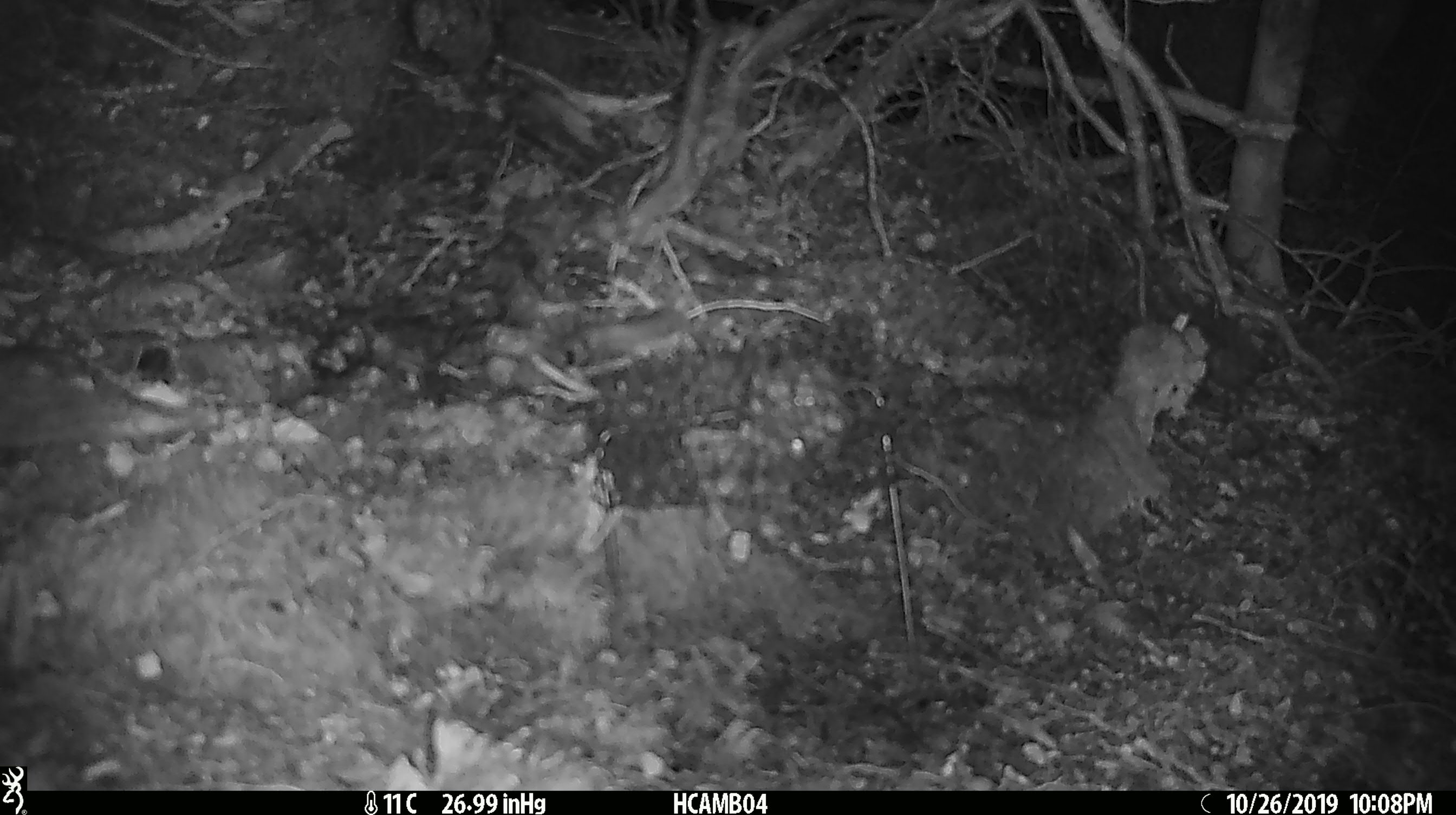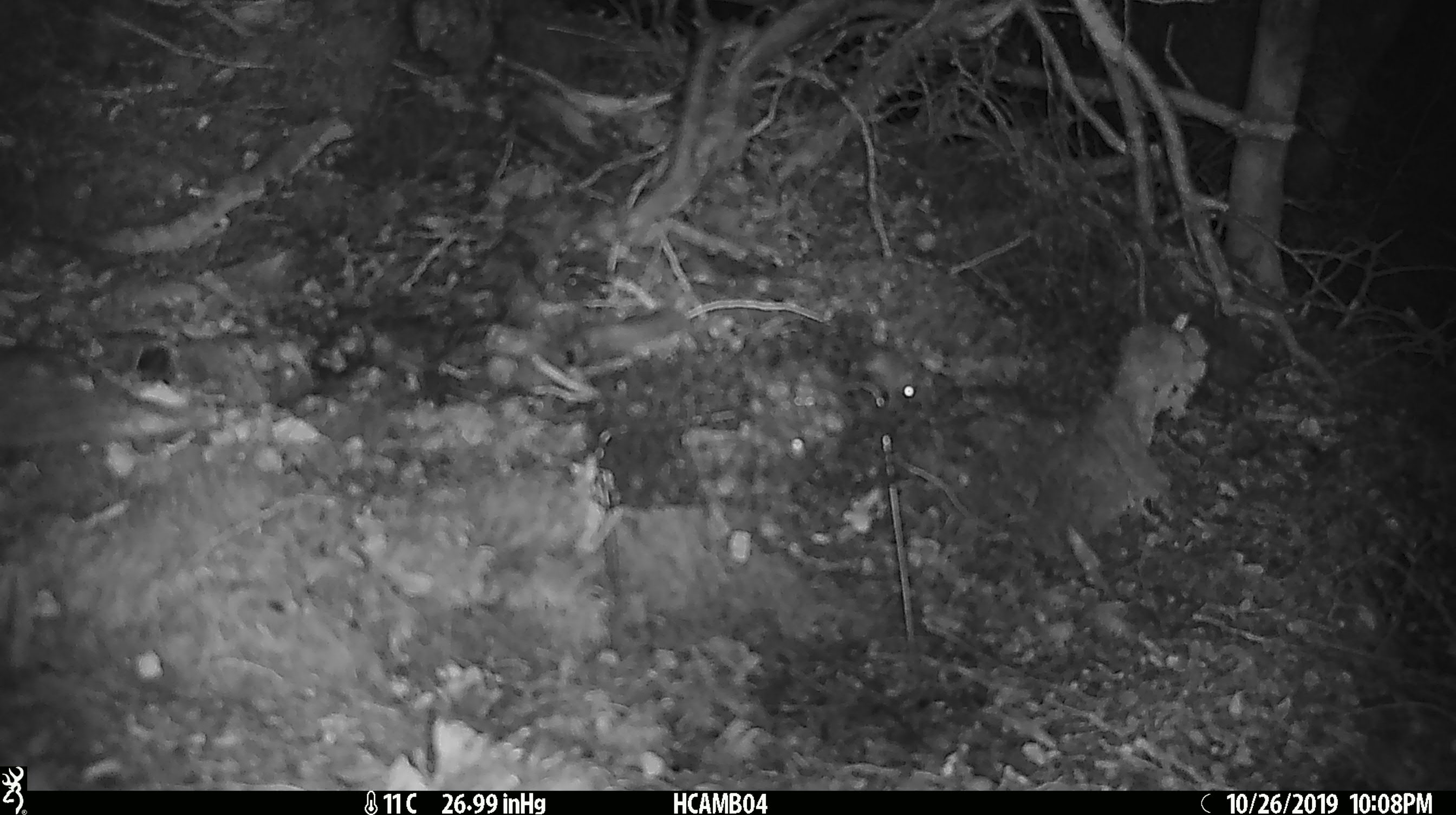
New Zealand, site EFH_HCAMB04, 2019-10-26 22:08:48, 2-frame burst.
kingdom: Animalia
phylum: Chordata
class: Mammalia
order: Rodentia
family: Muridae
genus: Mus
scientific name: Mus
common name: mouse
Mouse (Mus).